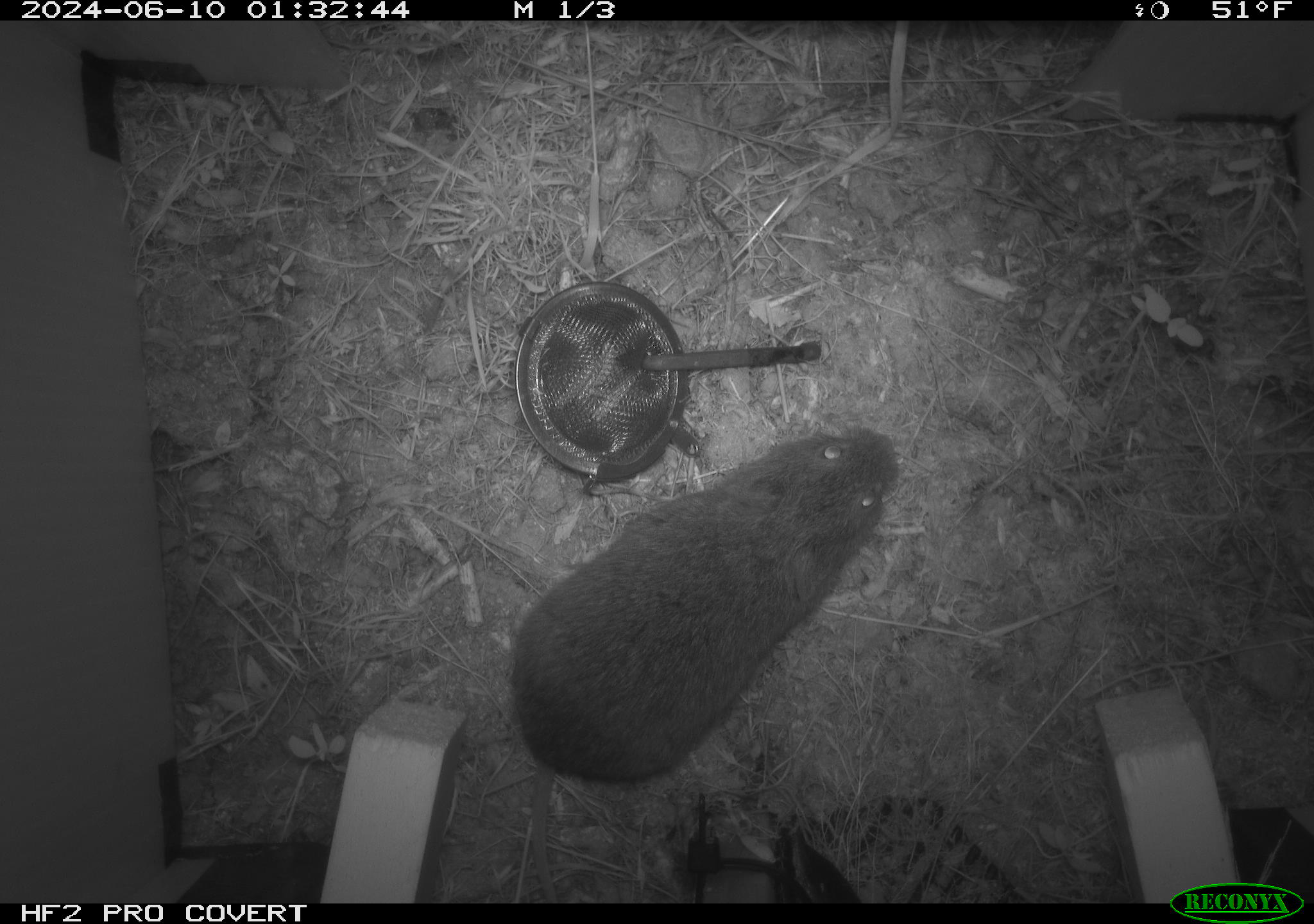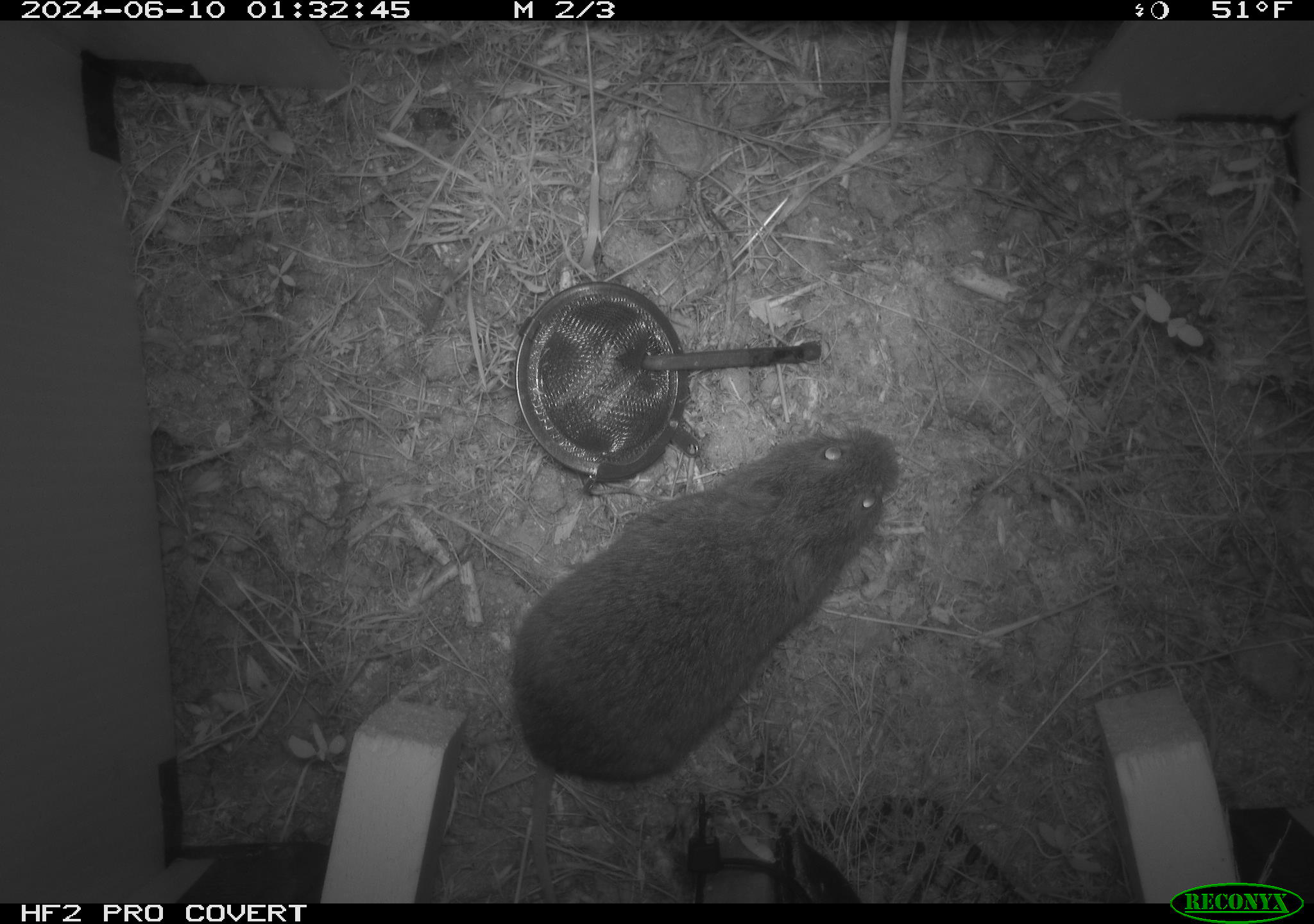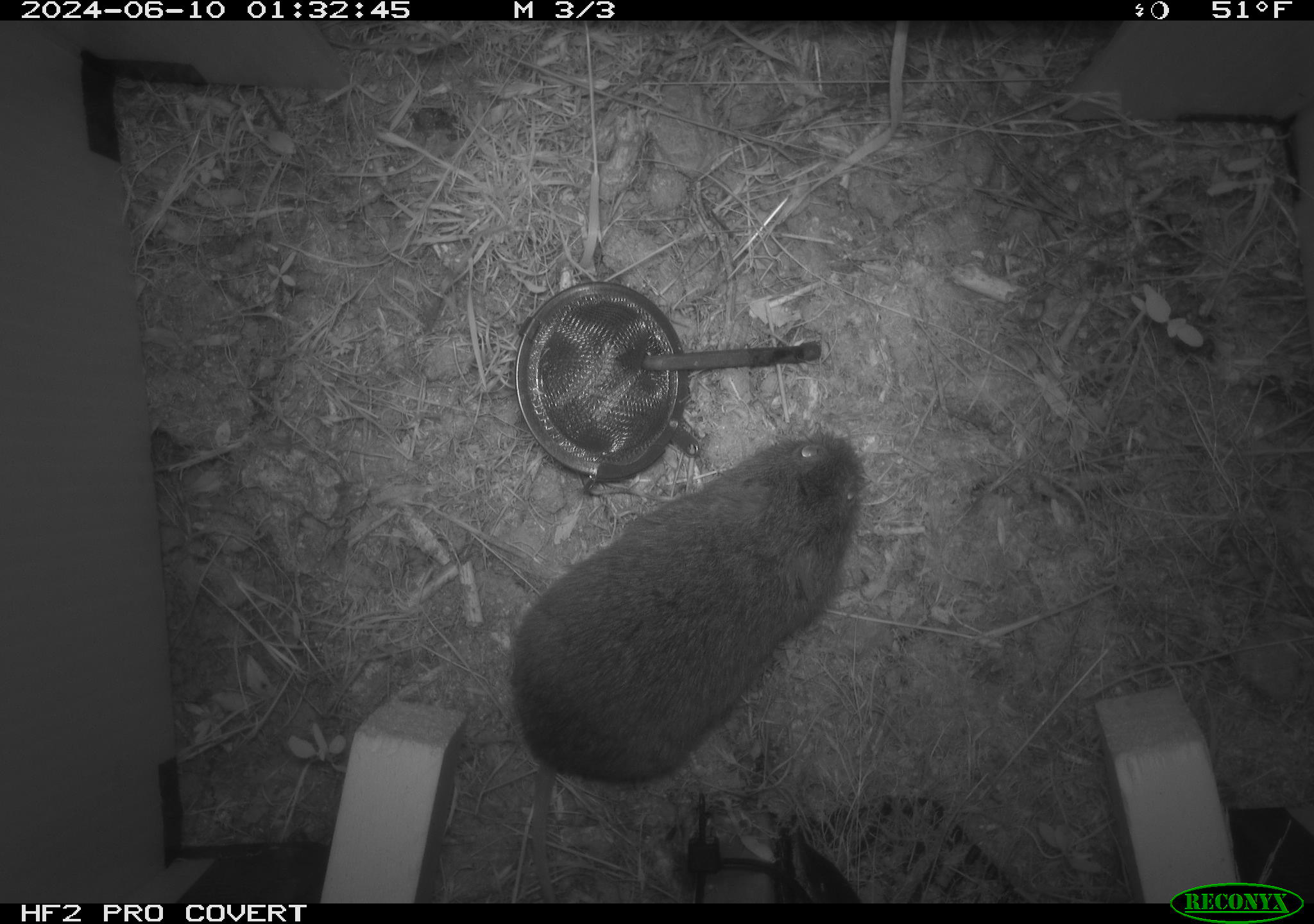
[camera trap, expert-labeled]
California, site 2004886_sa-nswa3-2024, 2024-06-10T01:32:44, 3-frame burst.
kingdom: Animalia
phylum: Chordata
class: Mammalia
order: Rodentia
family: Cricetidae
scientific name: Arvicolinae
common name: voles, lemmings, and muskrats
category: arvicolinae subfamily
Arvicolinae subfamily (voles, lemmings, and muskrats) (Arvicolinae).